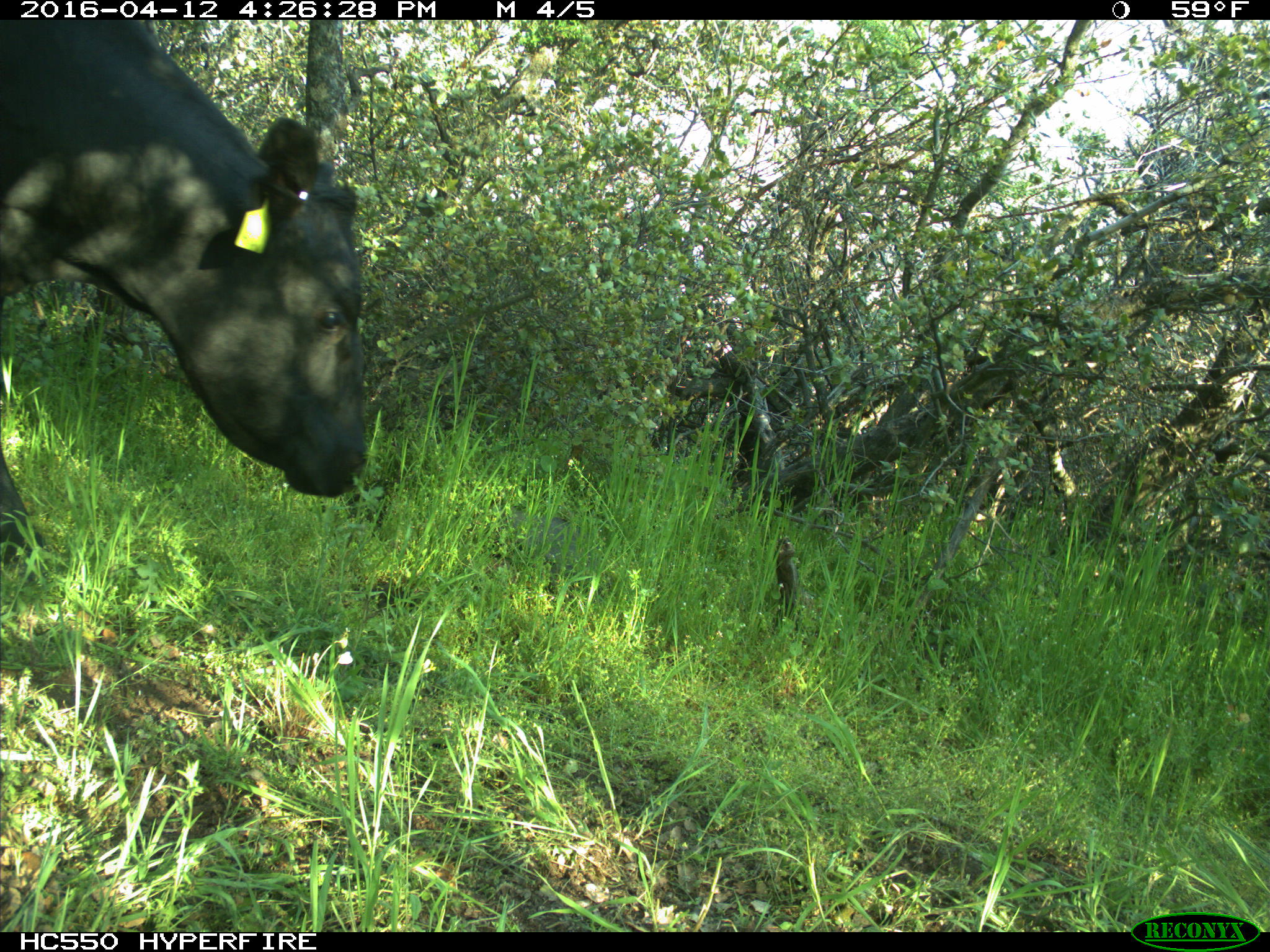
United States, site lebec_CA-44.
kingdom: Animalia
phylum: Chordata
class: Mammalia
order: Artiodactyla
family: Bovidae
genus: Bos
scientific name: Bos taurus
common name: domestic cow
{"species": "Bos taurus (domestic cow)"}